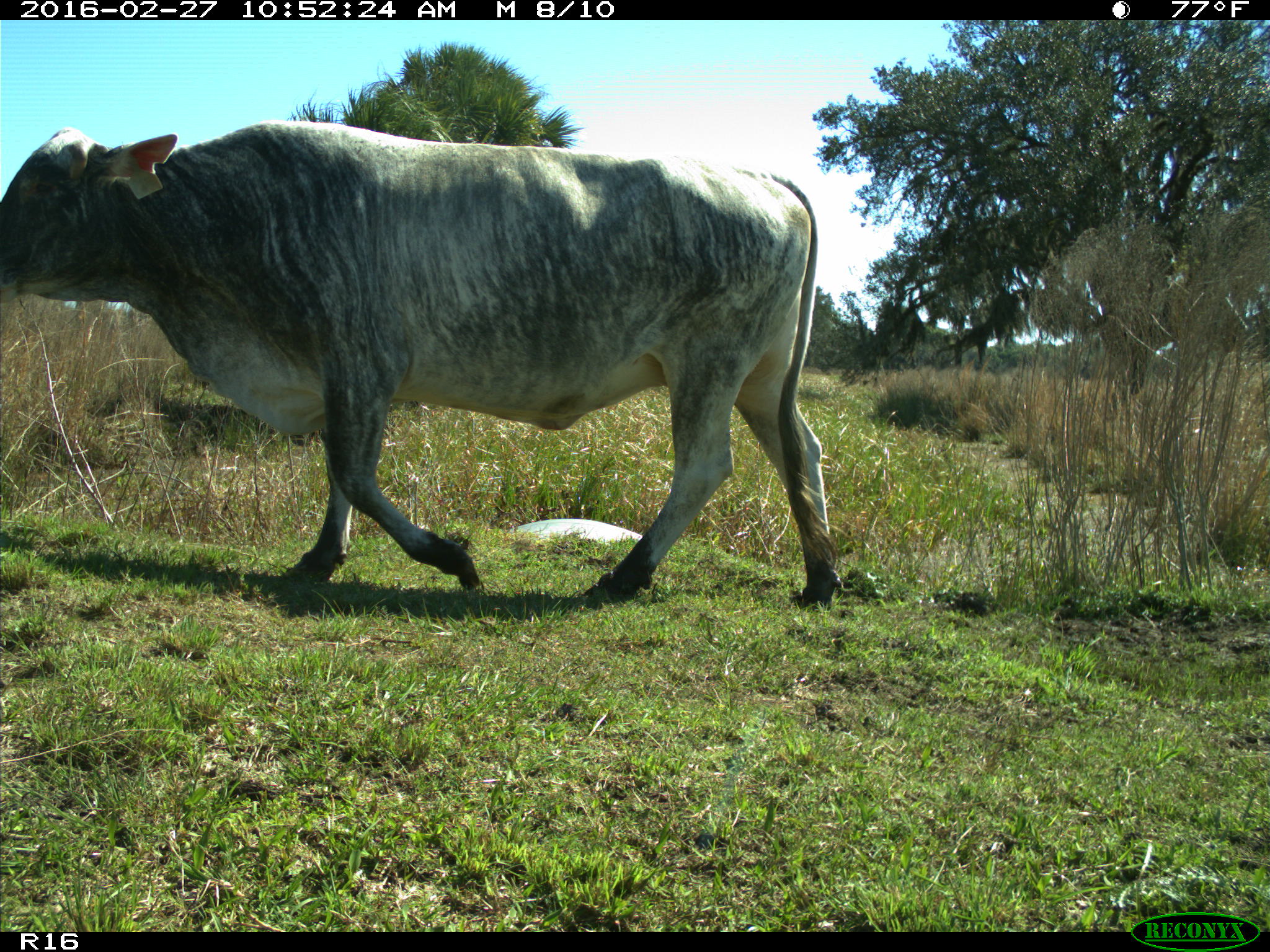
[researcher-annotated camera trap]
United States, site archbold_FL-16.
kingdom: Animalia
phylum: Chordata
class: Mammalia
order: Artiodactyla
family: Bovidae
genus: Bos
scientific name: Bos taurus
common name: domestic cow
Bos taurus (domestic cow).